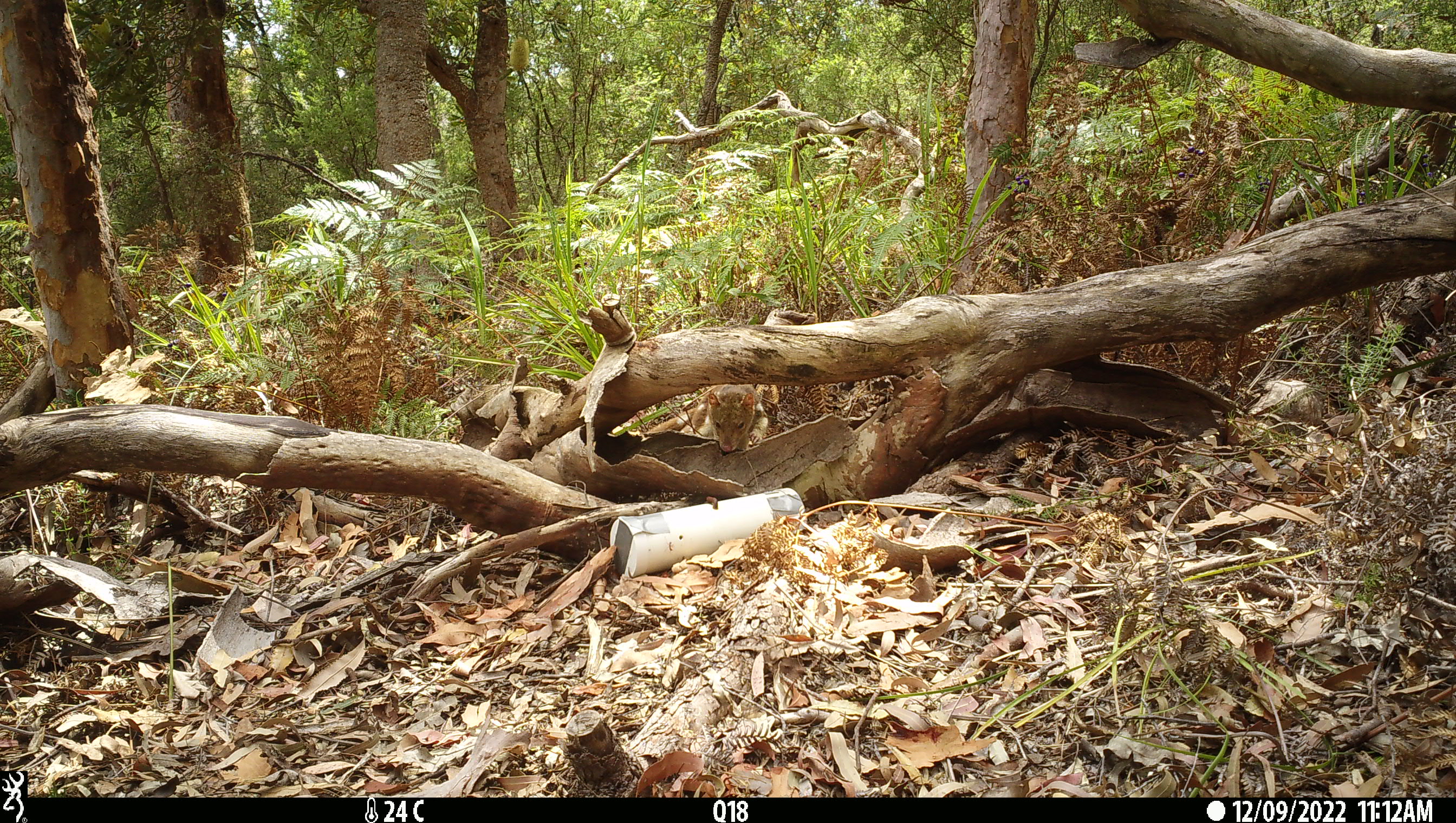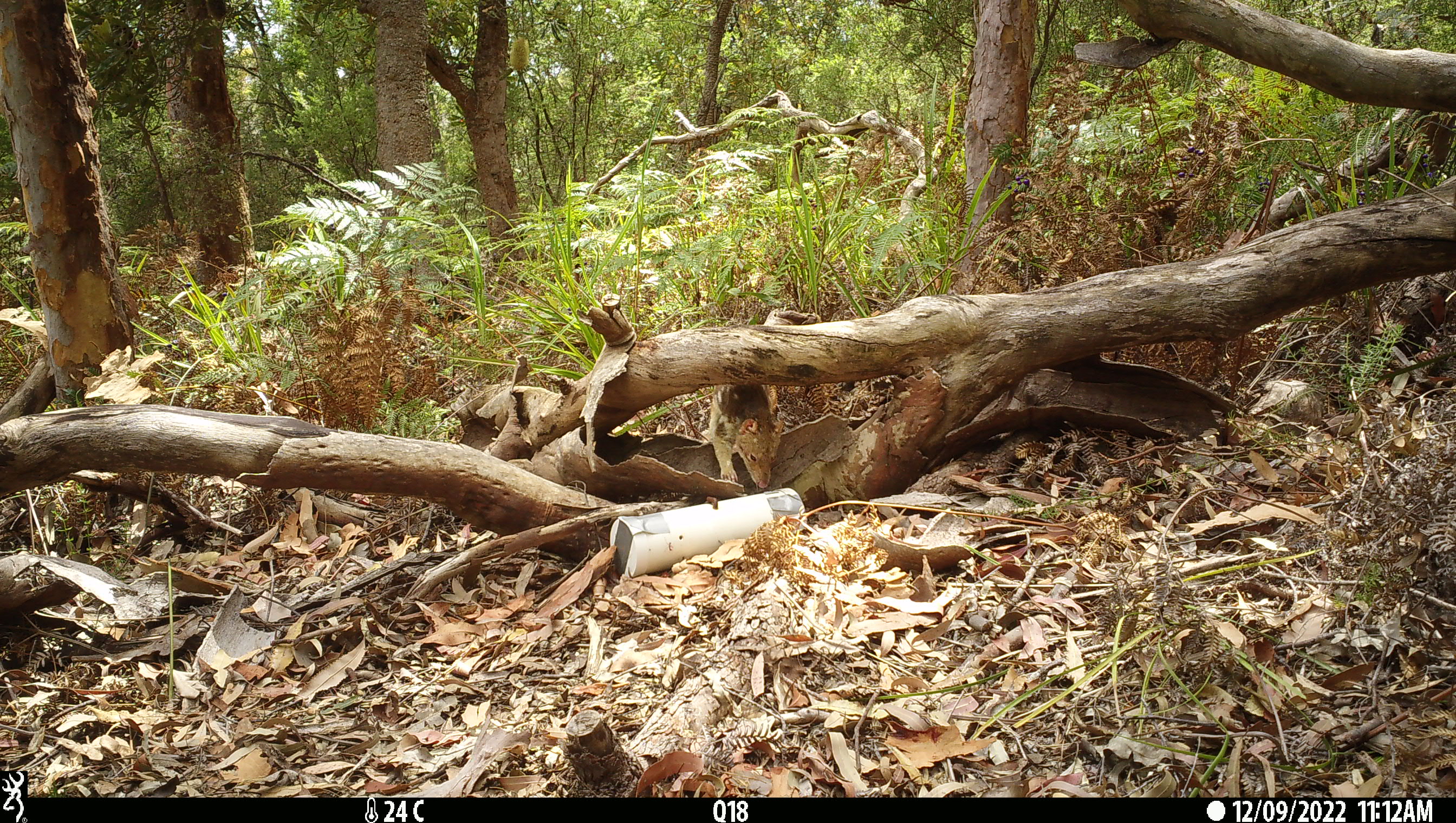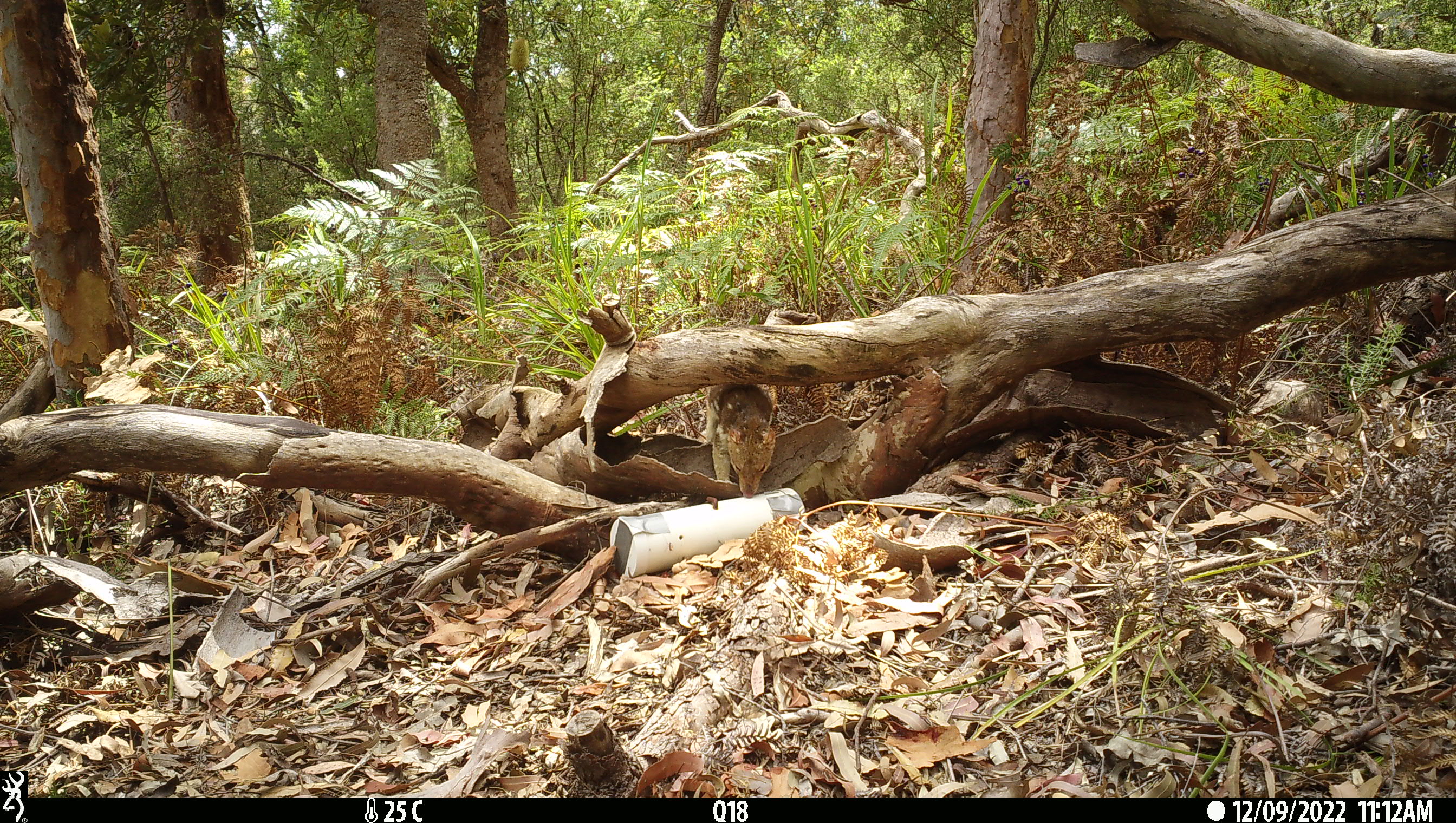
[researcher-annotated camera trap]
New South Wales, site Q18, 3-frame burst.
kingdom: Animalia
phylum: Chordata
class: Mammalia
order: Dasyuromorphia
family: Dasyuridae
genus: Dasyurus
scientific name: Dasyurus maculatus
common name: spotted-tailed quoll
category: quoll